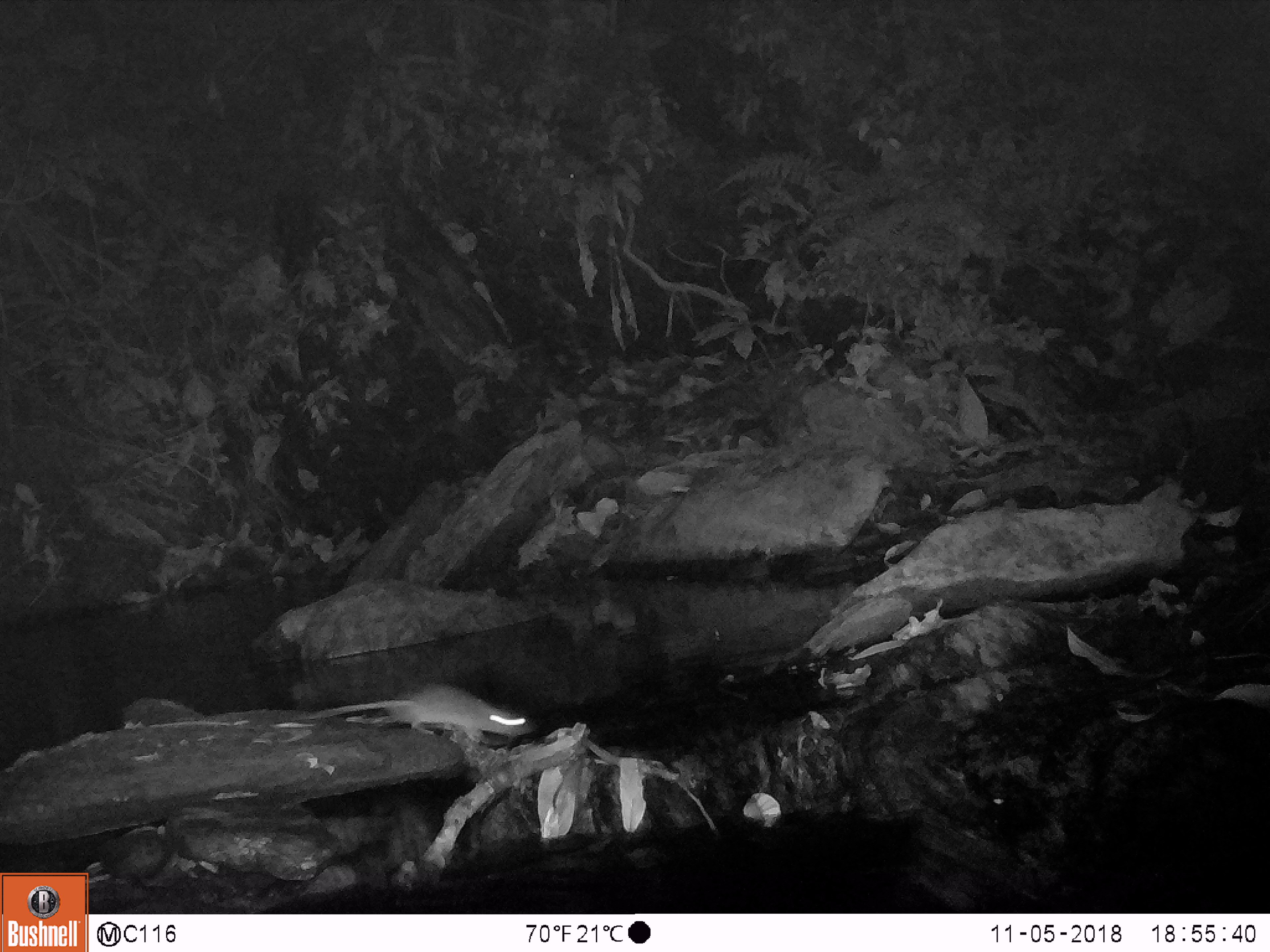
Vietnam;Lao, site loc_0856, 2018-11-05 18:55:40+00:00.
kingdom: Animalia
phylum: Chordata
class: Mammalia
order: Rodentia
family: Muridae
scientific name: Muridae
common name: old-world mice and rats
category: unidentified murid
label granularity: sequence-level